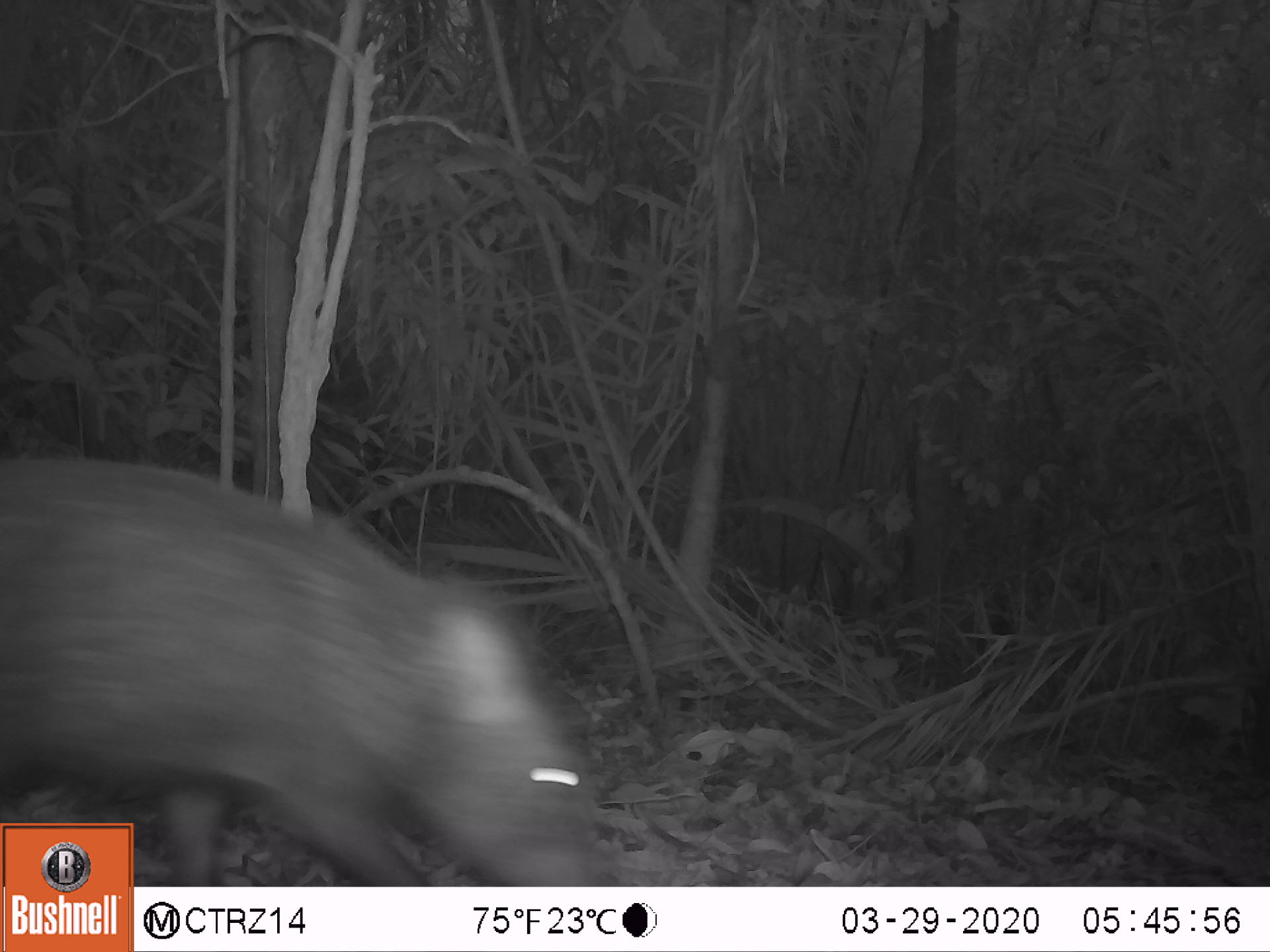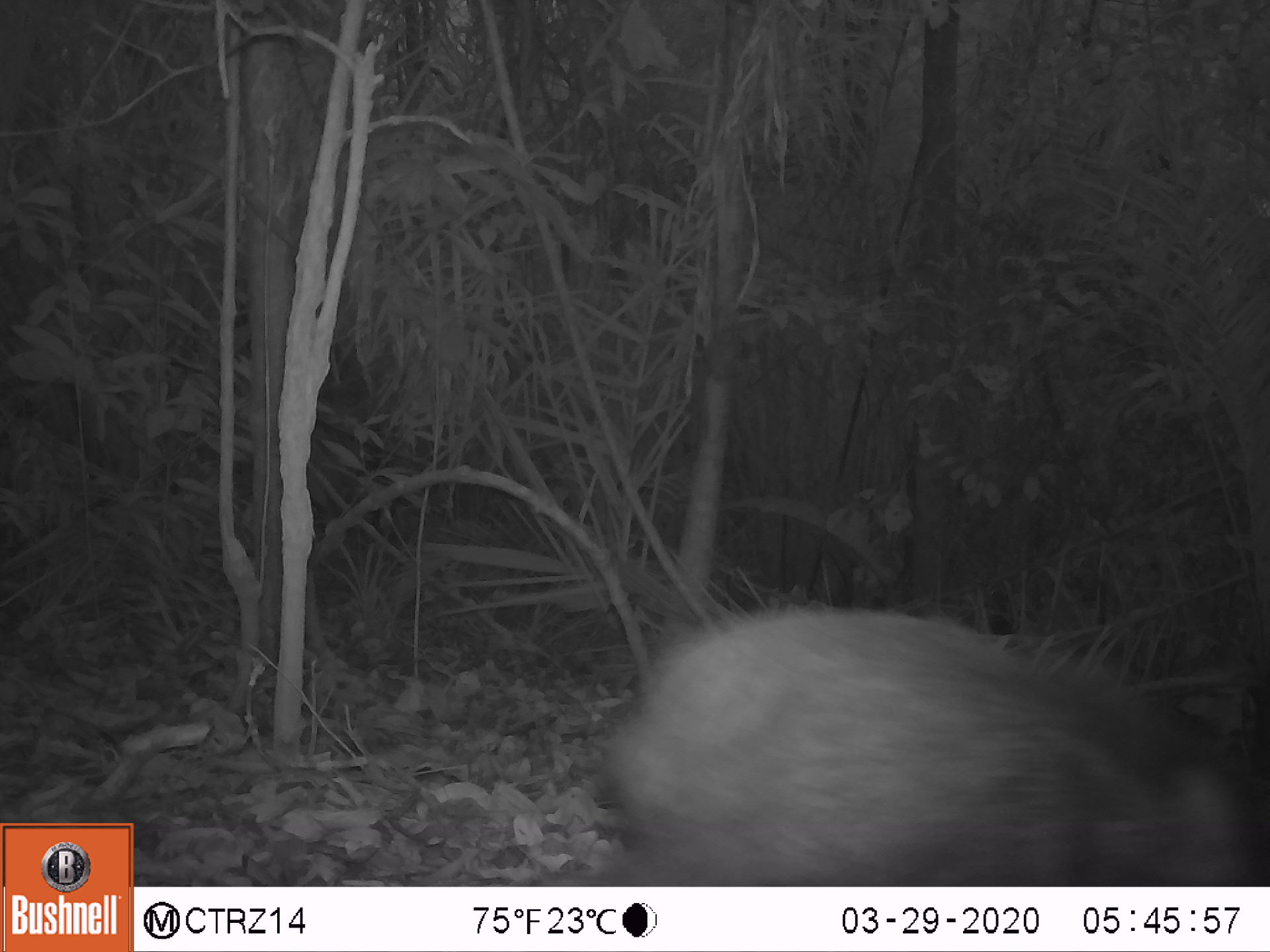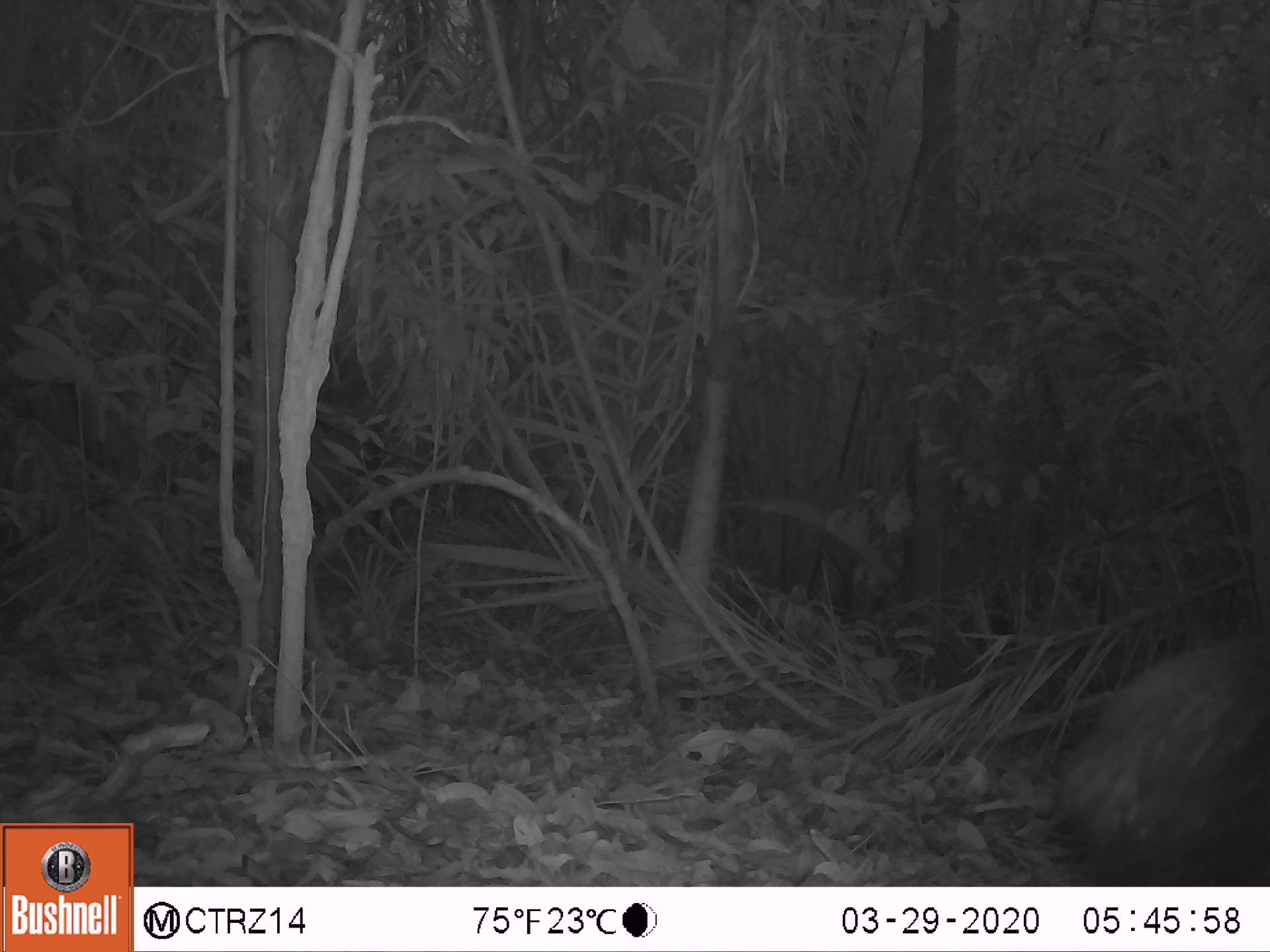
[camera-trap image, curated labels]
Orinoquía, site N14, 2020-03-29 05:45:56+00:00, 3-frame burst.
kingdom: Animalia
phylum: Chordata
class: Mammalia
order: Artiodactyla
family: Tayassuidae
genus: Pecari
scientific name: Pecari tajacu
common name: collared peccary